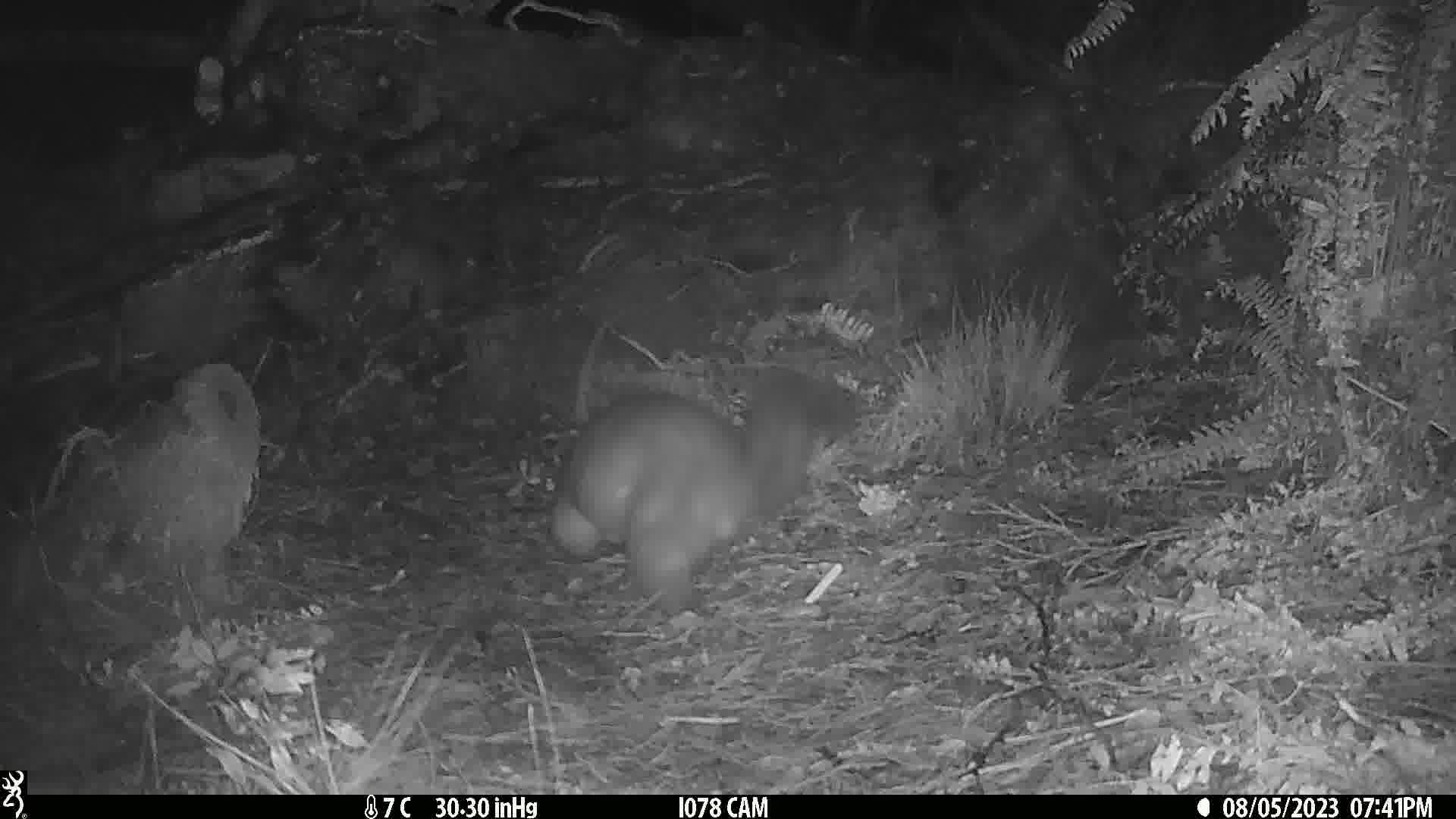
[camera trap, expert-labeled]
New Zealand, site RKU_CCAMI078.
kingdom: Animalia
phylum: Chordata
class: Mammalia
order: Diprotodontia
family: Phalangeridae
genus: Trichosurus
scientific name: Trichosurus vulpecula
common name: common brushtail possum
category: possum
Possum (common brushtail possum) (Trichosurus vulpecula).